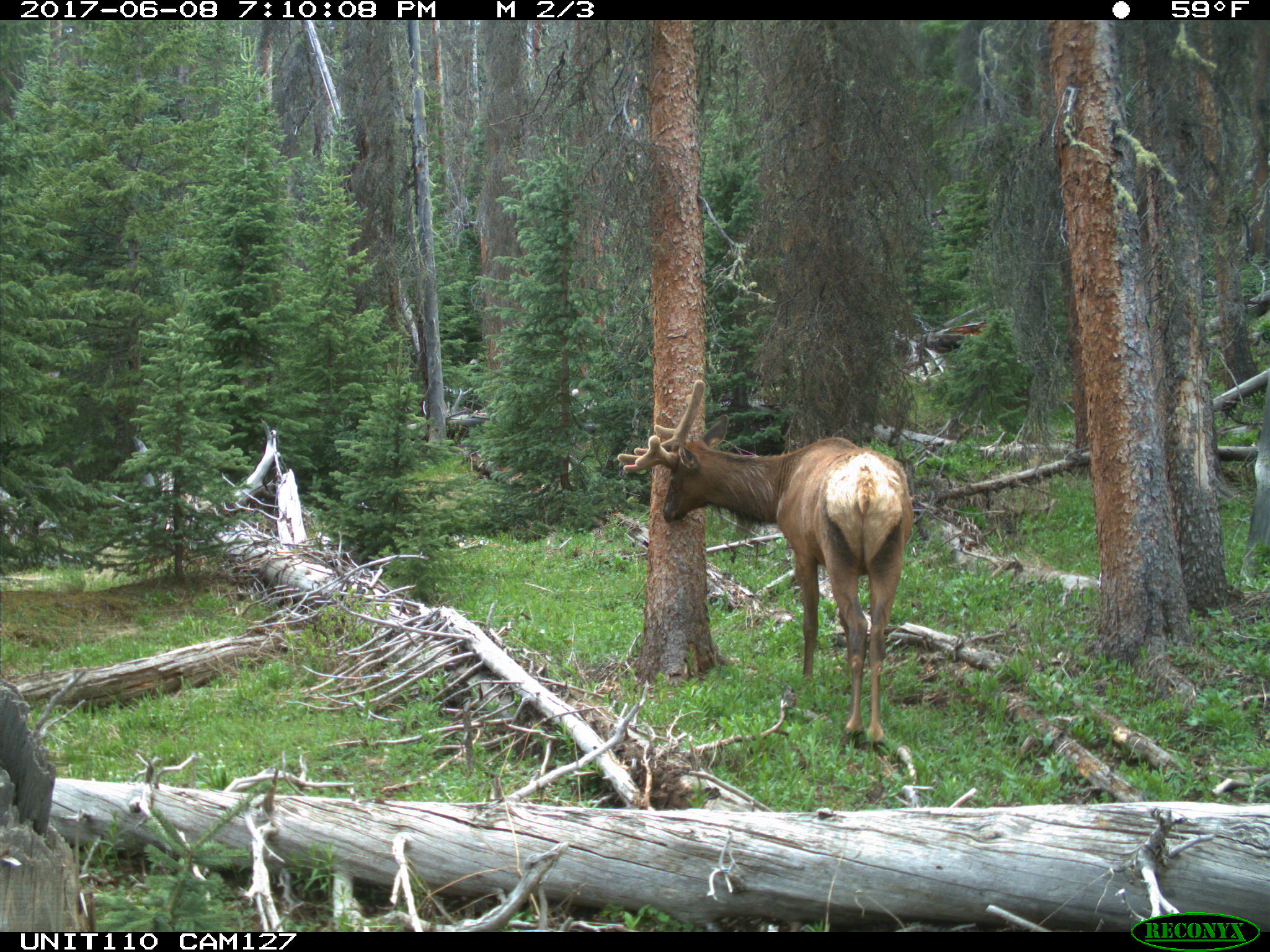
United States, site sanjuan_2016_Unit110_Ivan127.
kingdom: Animalia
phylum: Chordata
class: Mammalia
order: Artiodactyla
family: Cervidae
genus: Cervus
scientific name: Cervus elaphus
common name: red deer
Cervus elaphus (red deer).